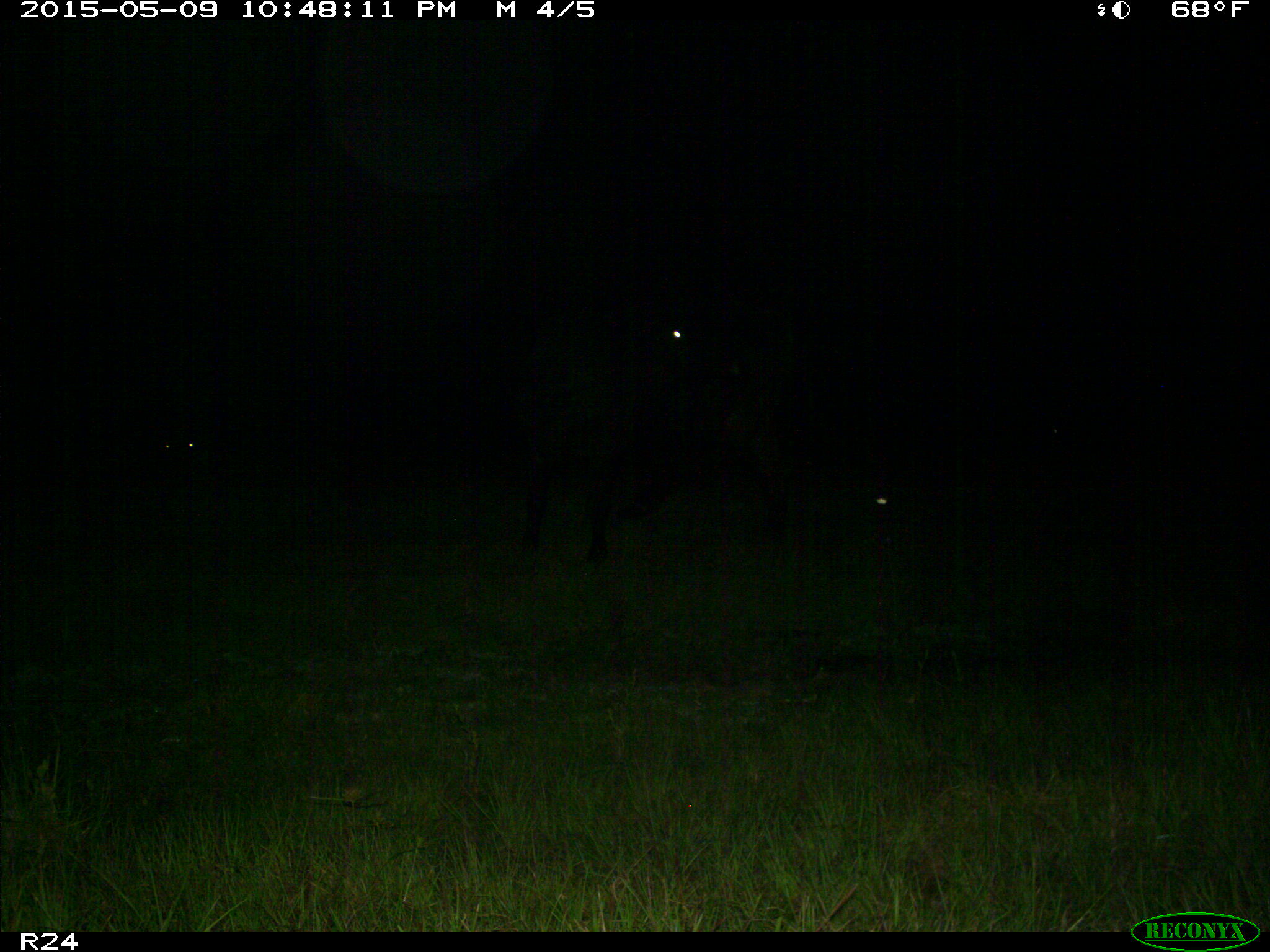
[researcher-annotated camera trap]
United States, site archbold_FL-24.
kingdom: Animalia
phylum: Chordata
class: Mammalia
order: Artiodactyla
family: Bovidae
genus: Bos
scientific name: Bos taurus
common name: domestic cow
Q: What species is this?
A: Bos taurus (domestic cow).